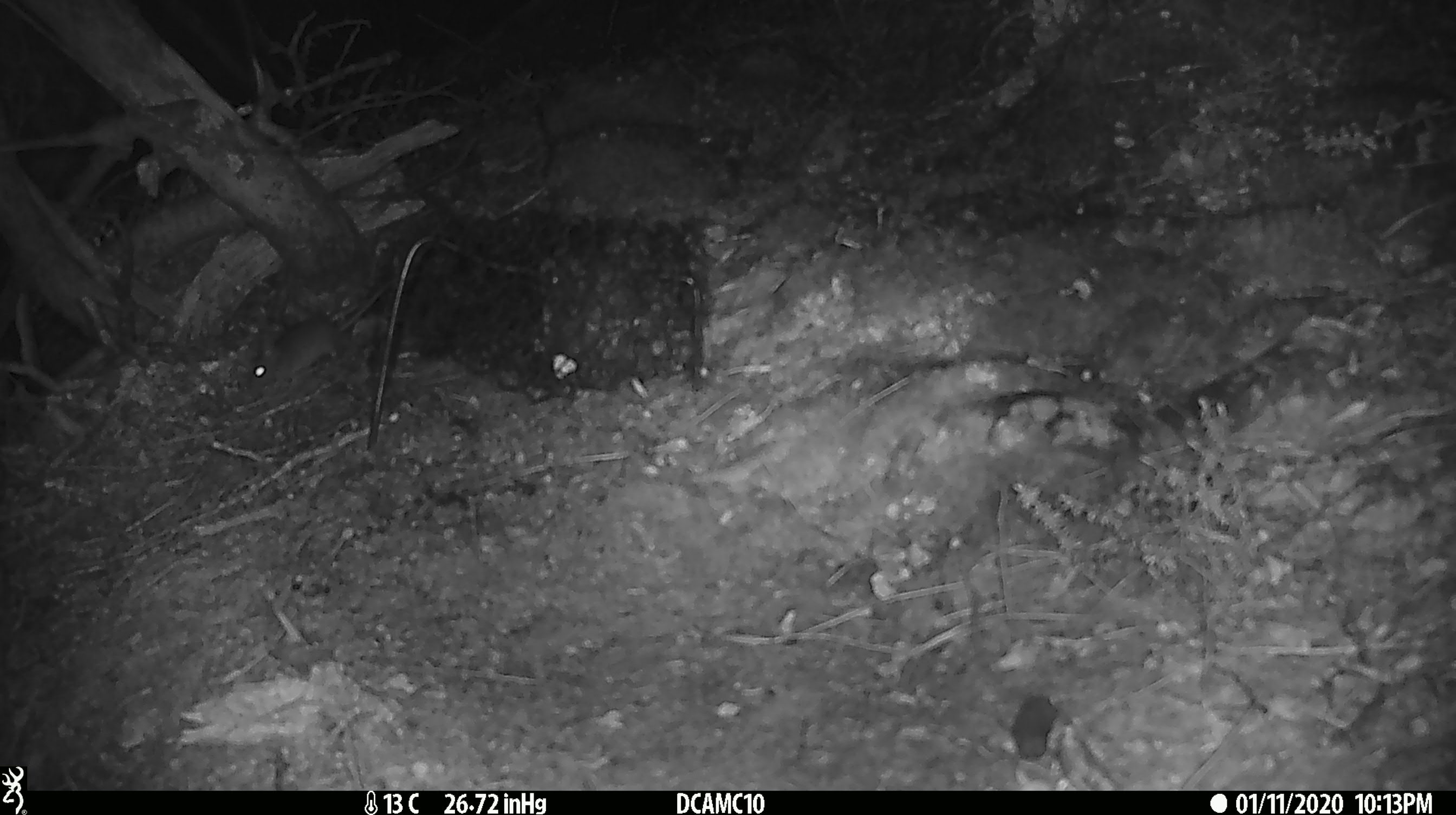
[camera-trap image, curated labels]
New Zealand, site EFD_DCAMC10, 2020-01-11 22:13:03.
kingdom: Animalia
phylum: Chordata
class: Mammalia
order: Rodentia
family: Muridae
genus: Mus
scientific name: Mus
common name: mouse